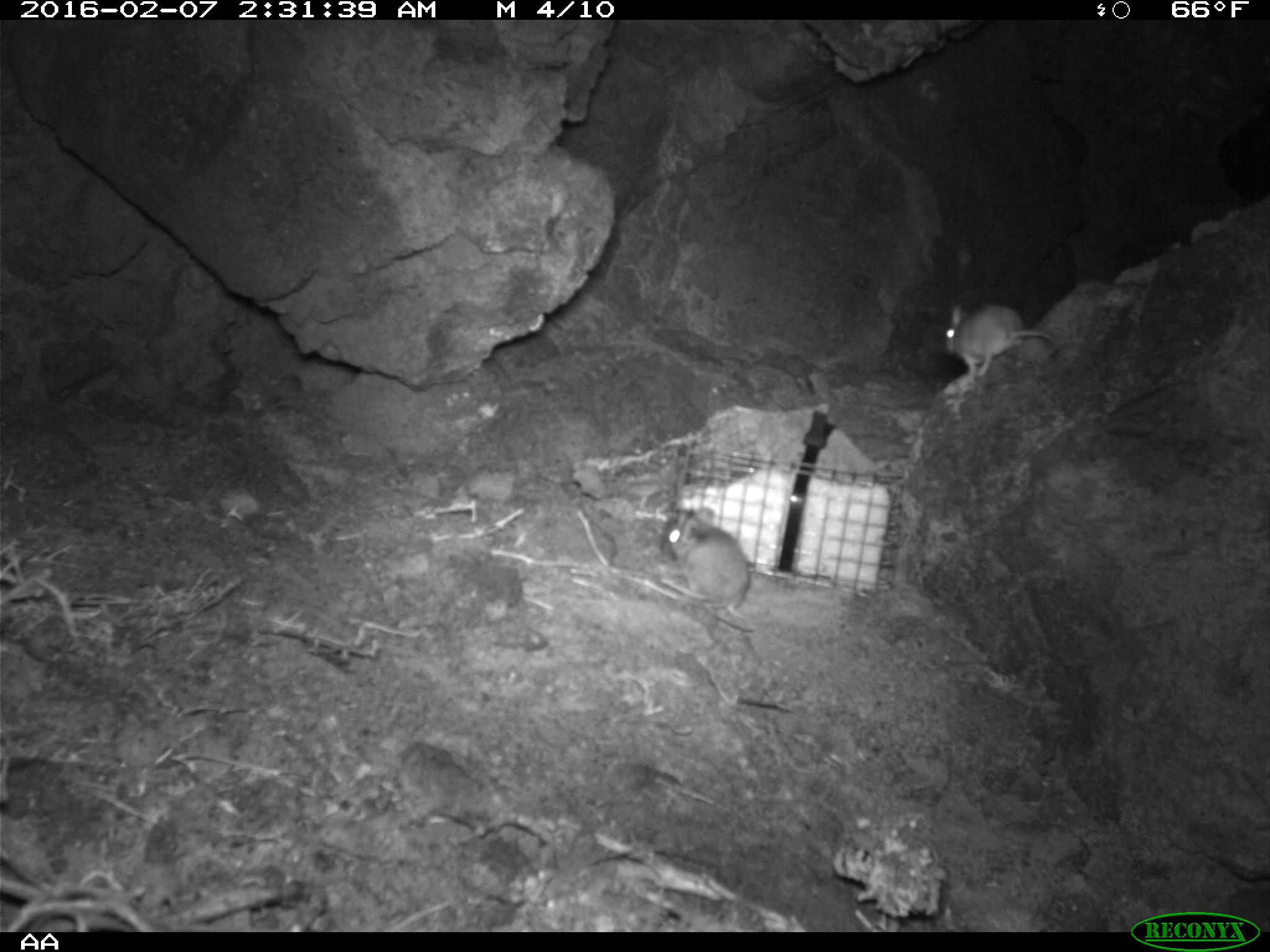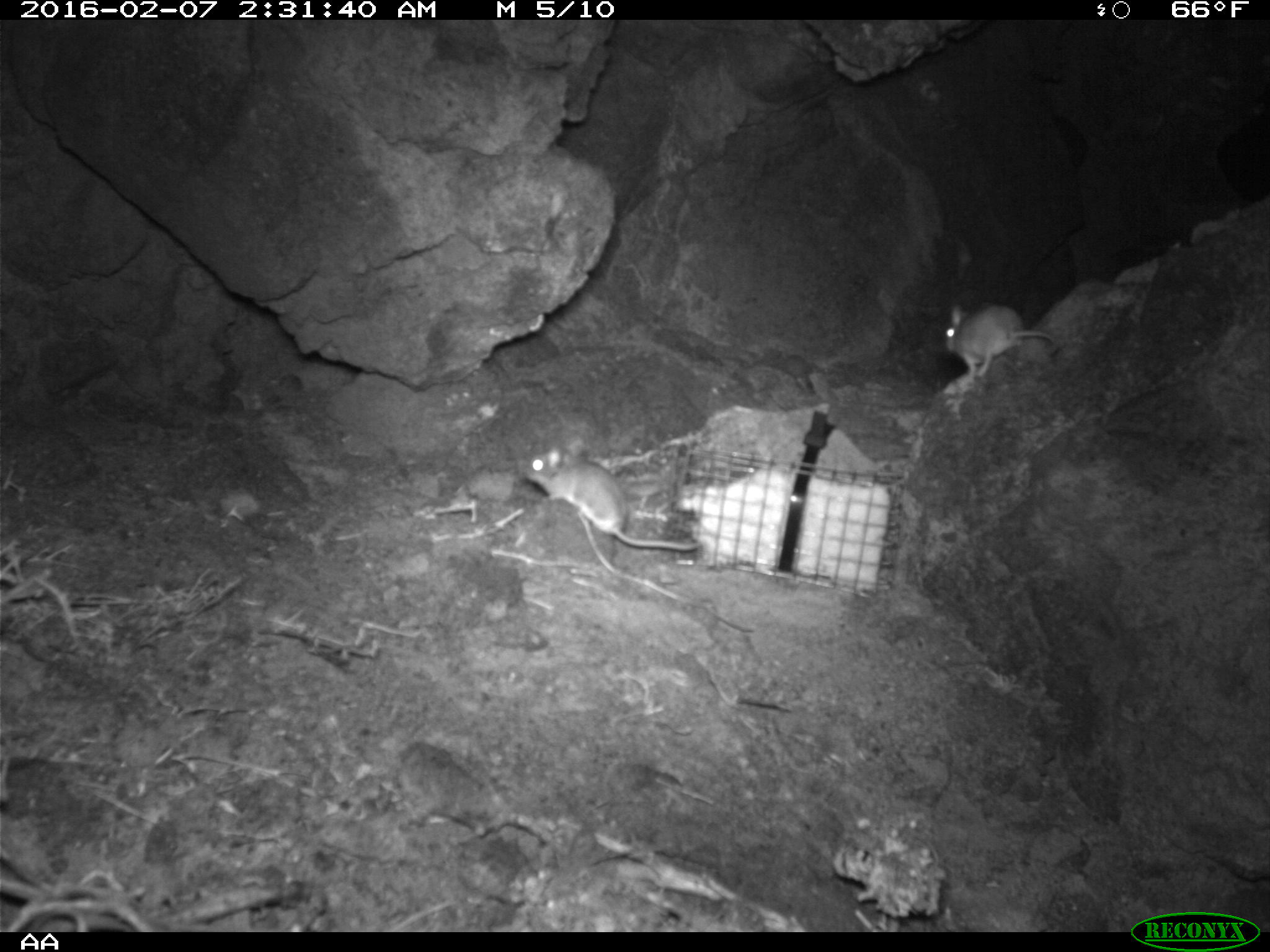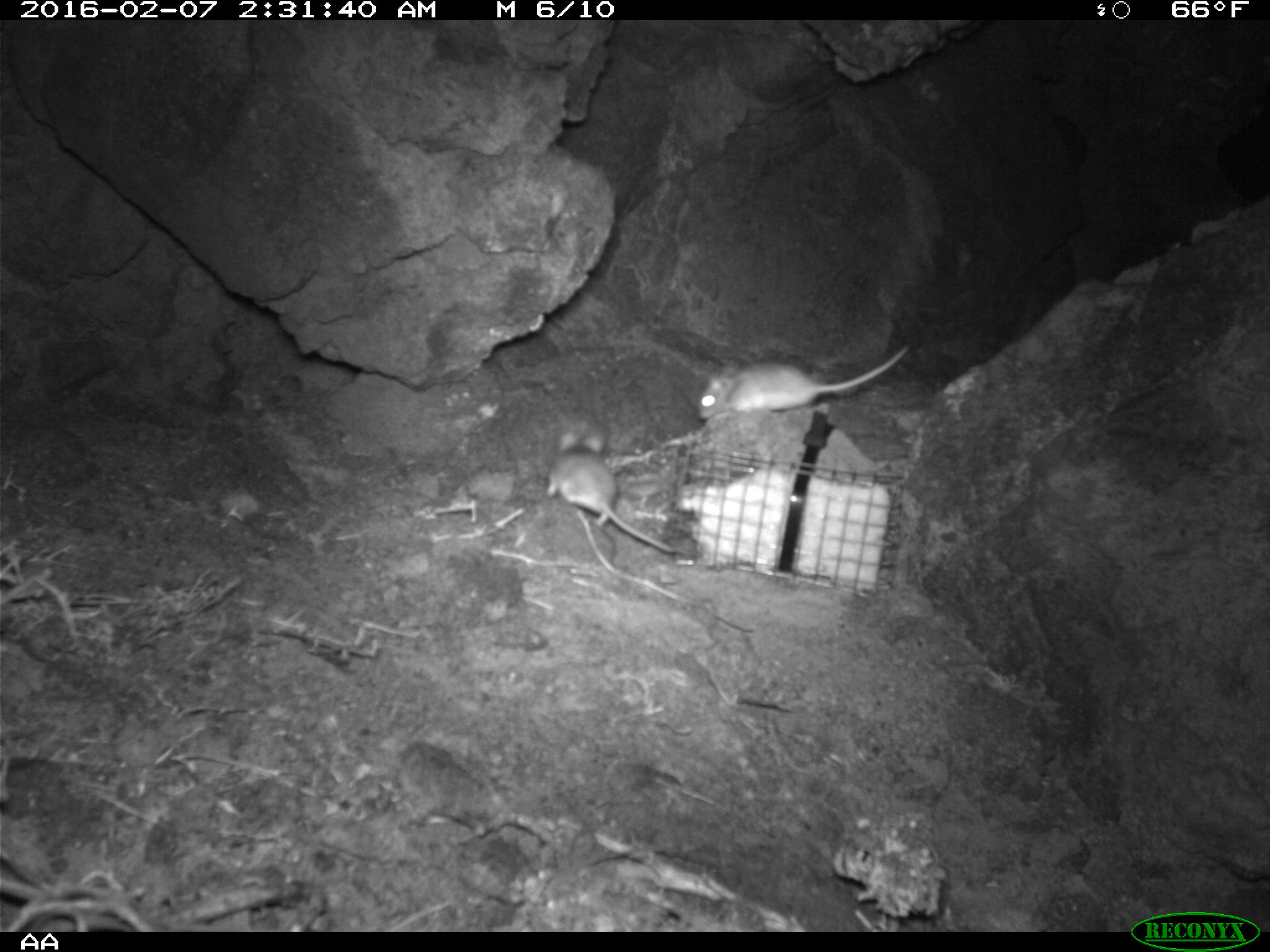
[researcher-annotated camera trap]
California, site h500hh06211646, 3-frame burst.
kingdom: Animalia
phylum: Chordata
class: Mammalia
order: Rodentia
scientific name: Rodentia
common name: rodent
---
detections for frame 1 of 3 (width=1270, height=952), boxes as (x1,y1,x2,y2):
rodent: (660,506,751,624); (944,302,1058,382)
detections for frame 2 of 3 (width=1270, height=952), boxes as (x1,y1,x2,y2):
rodent: (523,443,700,550); (942,302,1058,379)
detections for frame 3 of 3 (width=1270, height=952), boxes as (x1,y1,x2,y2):
rodent: (544,425,688,565); (690,341,907,421)